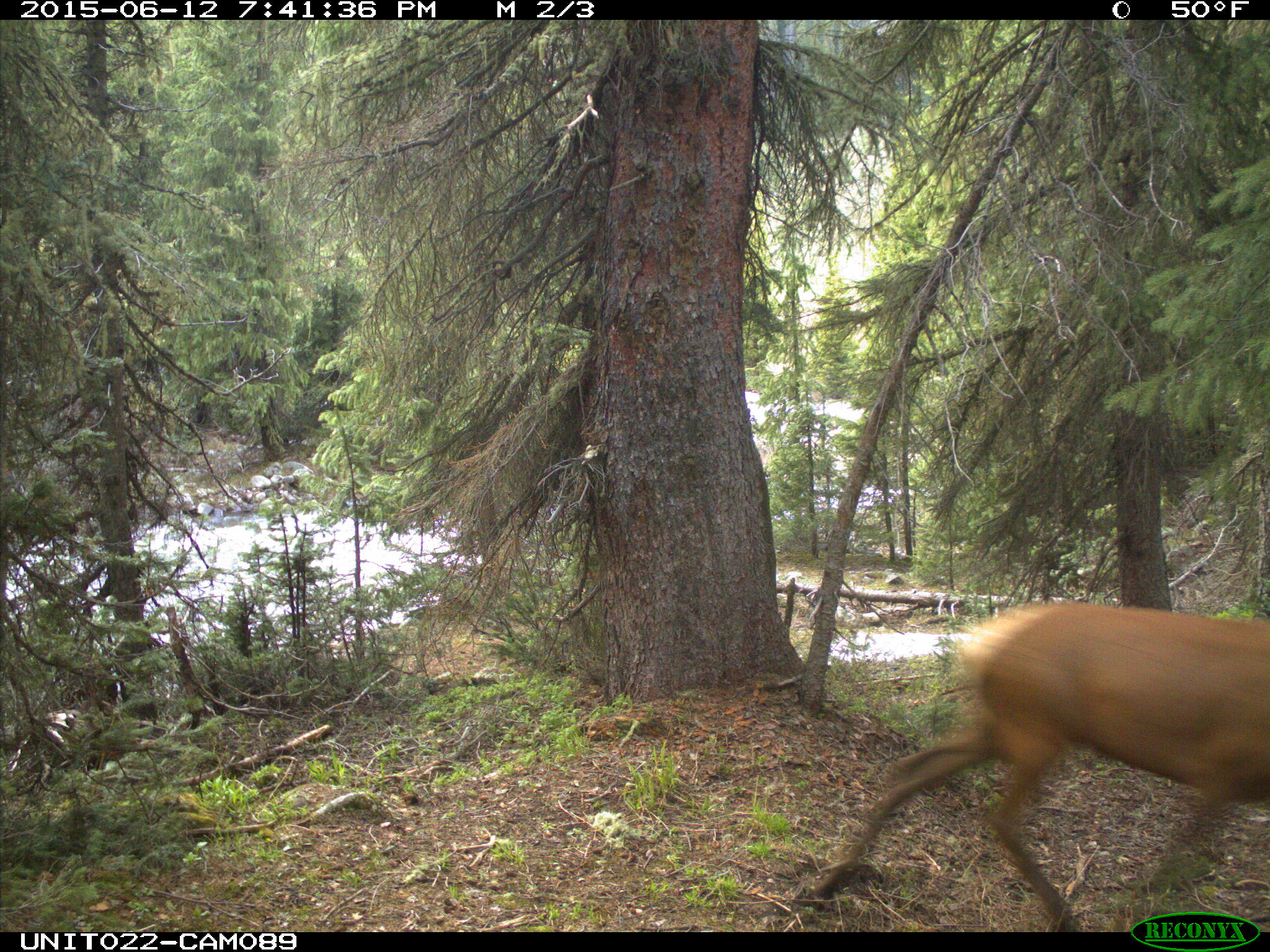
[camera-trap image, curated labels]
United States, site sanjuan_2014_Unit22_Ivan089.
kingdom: Animalia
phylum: Chordata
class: Mammalia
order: Artiodactyla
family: Cervidae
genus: Cervus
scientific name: Cervus elaphus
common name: red deer